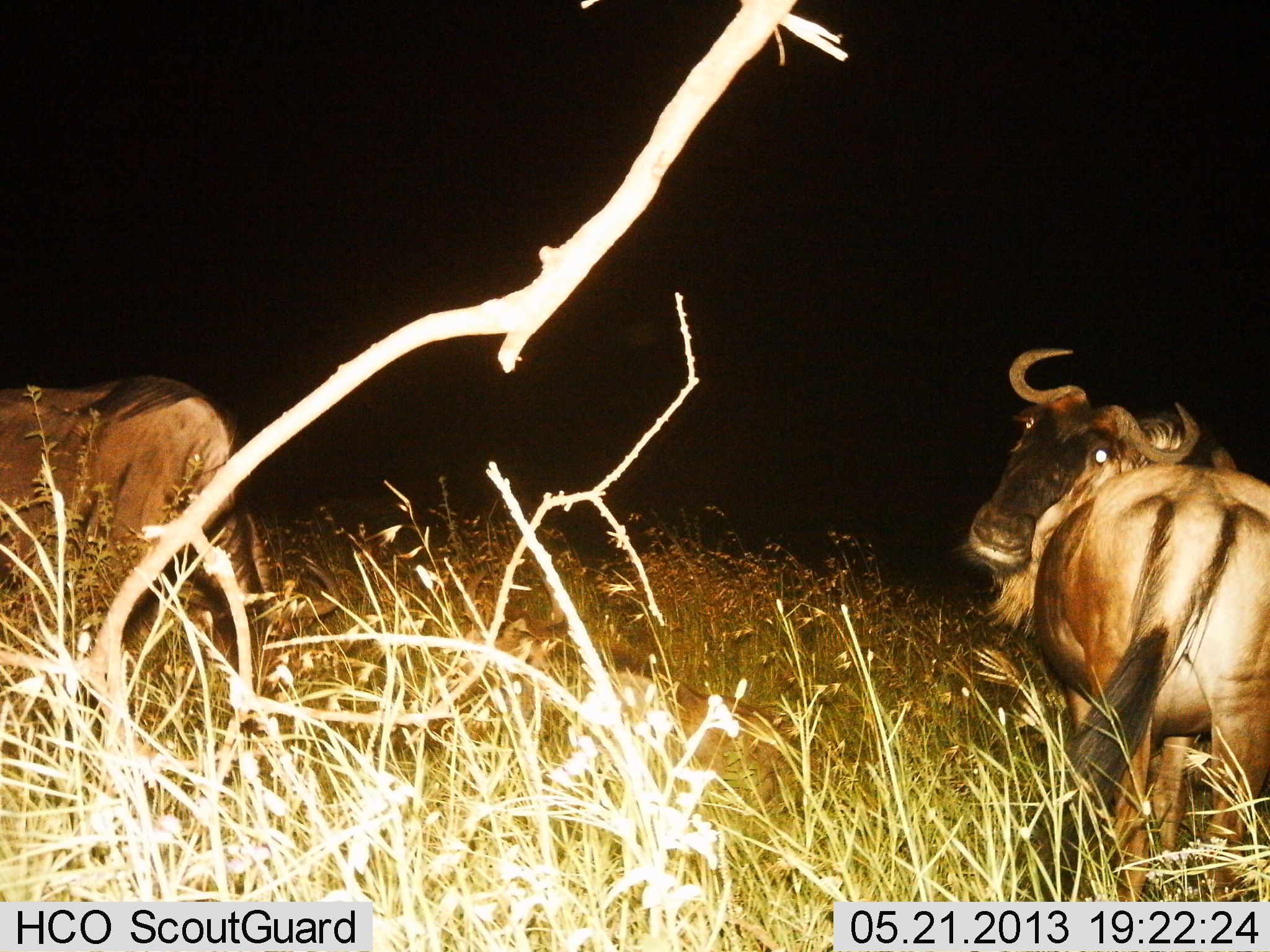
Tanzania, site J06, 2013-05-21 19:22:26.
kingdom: Animalia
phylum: Chordata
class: Mammalia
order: Artiodactyla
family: Bovidae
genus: Connochaetes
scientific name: Connochaetes taurinus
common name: blue wildebeest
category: wildebeest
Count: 2.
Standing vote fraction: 82%.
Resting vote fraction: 14%.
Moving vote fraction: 18%.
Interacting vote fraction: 0%.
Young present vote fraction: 0%.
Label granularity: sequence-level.